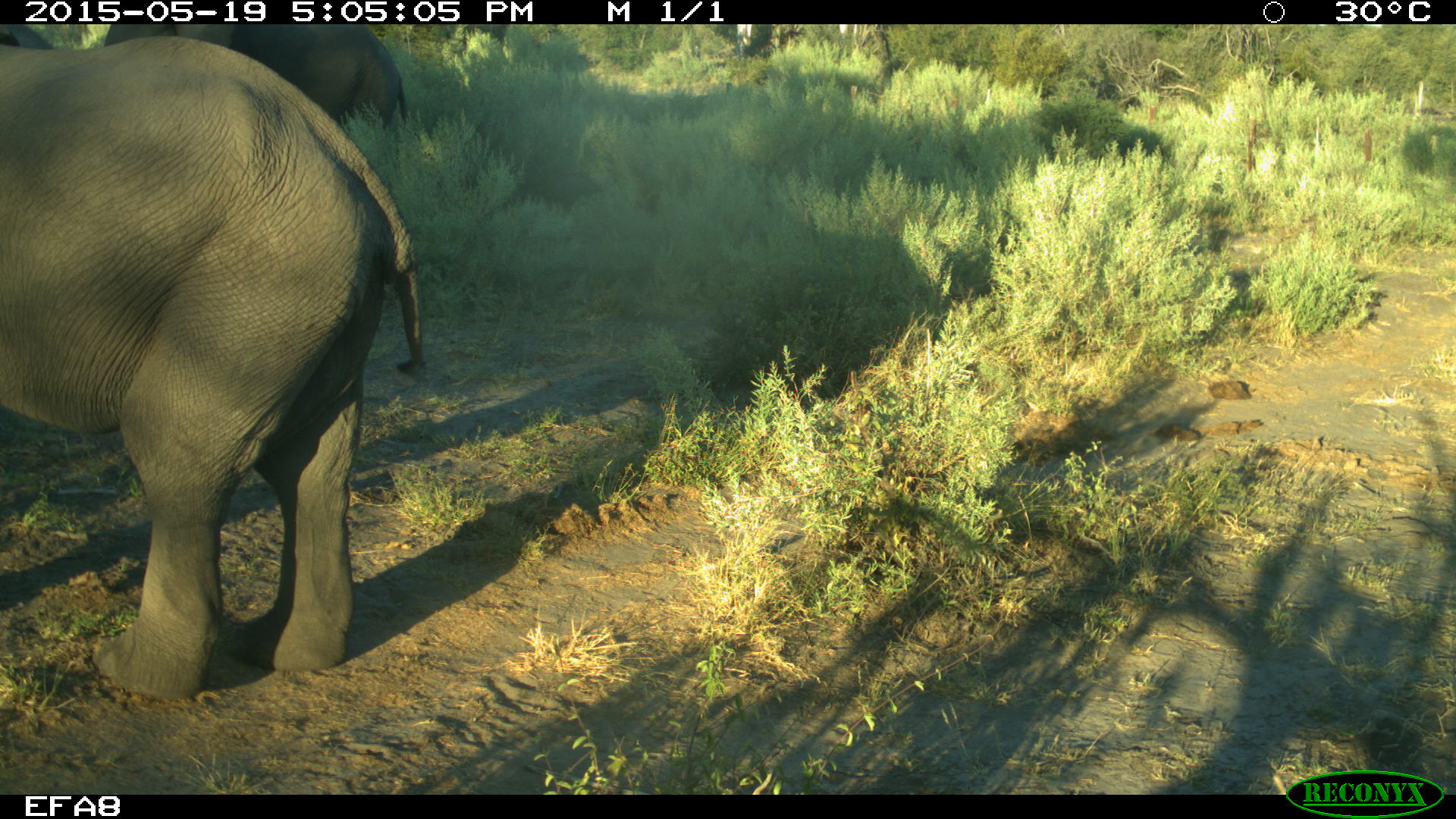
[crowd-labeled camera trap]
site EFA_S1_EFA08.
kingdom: Animalia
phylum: Chordata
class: Mammalia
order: Proboscidea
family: Elephantidae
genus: Loxodonta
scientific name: Loxodonta africana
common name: african bush elephant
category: elephant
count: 2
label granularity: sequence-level